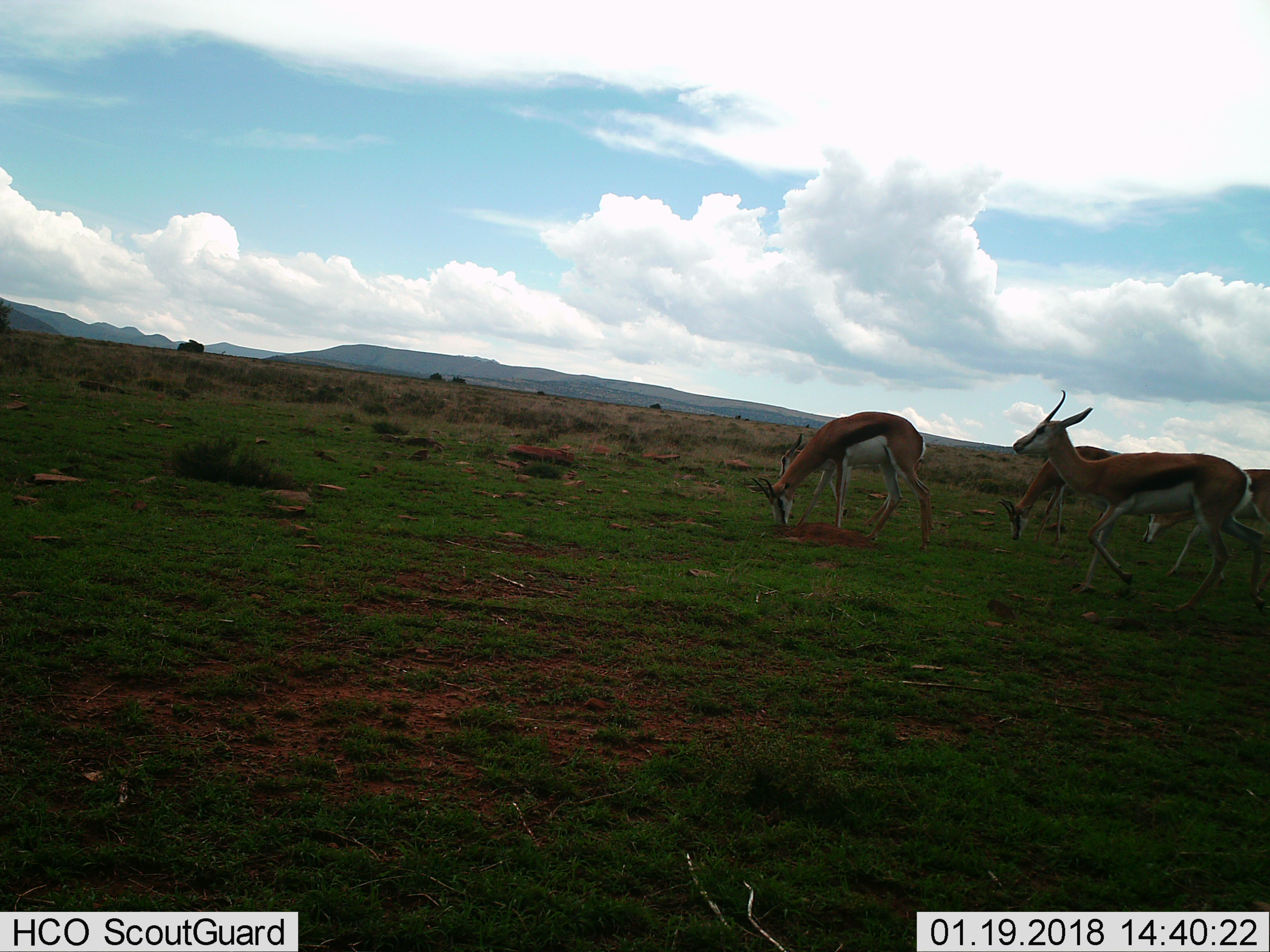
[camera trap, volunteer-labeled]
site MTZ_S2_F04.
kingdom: Animalia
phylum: Chordata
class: Mammalia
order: Artiodactyla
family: Bovidae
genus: Antidorcas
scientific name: Antidorcas marsupialis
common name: springbok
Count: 5.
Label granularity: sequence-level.